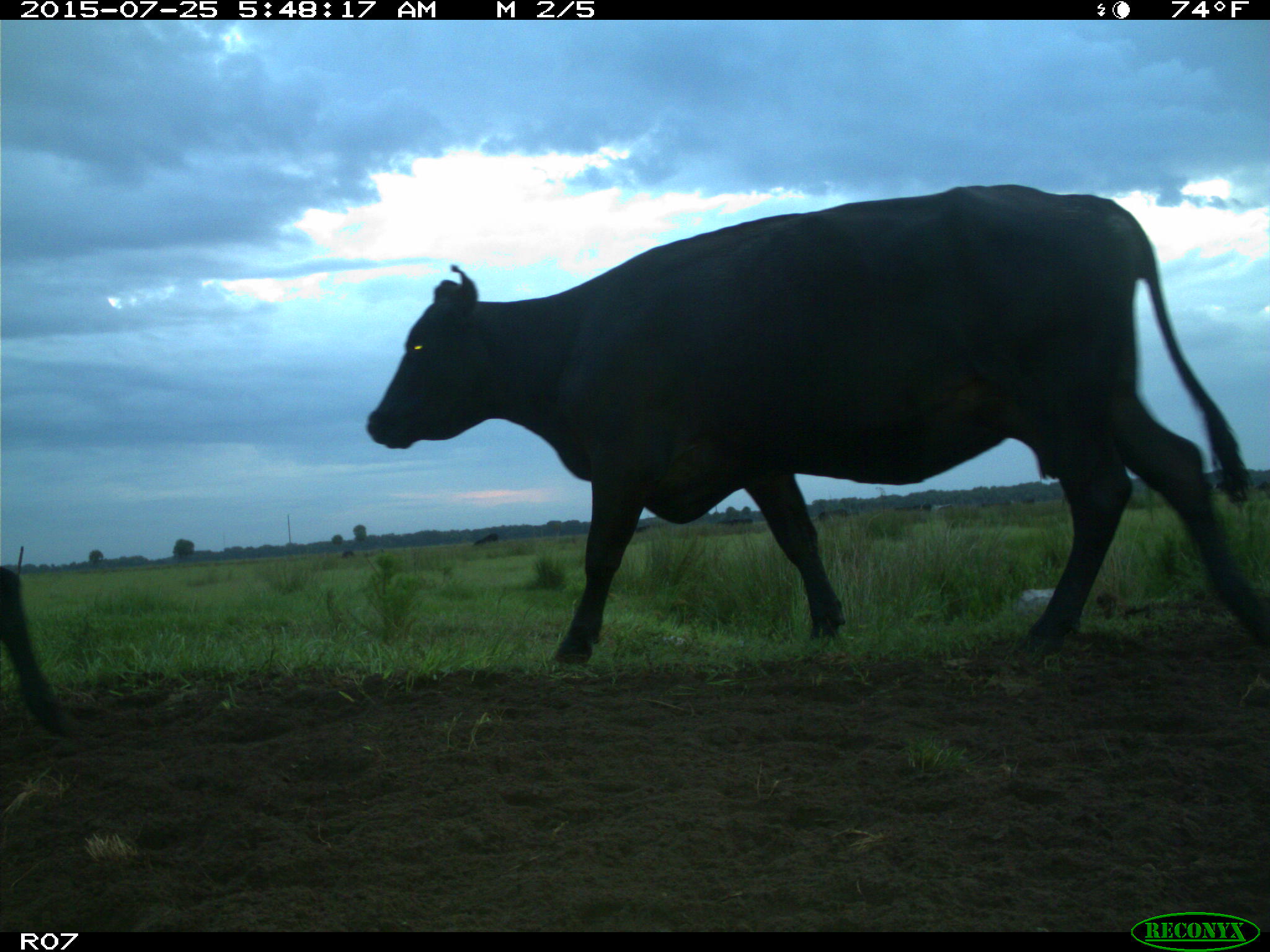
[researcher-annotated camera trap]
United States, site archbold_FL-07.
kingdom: Animalia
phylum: Chordata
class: Mammalia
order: Artiodactyla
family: Bovidae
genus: Bos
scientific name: Bos taurus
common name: domestic cow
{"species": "Bos taurus (domestic cow)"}